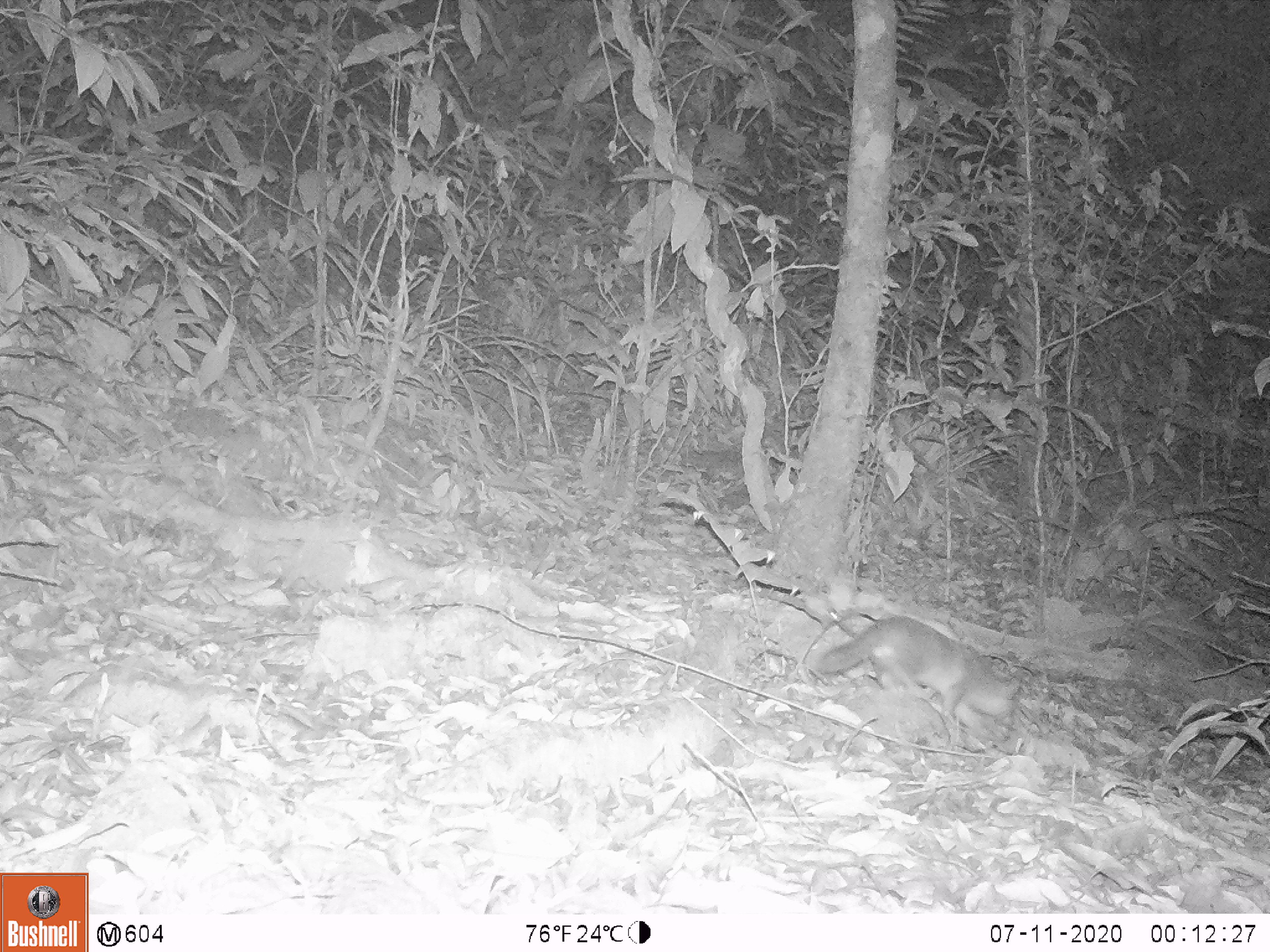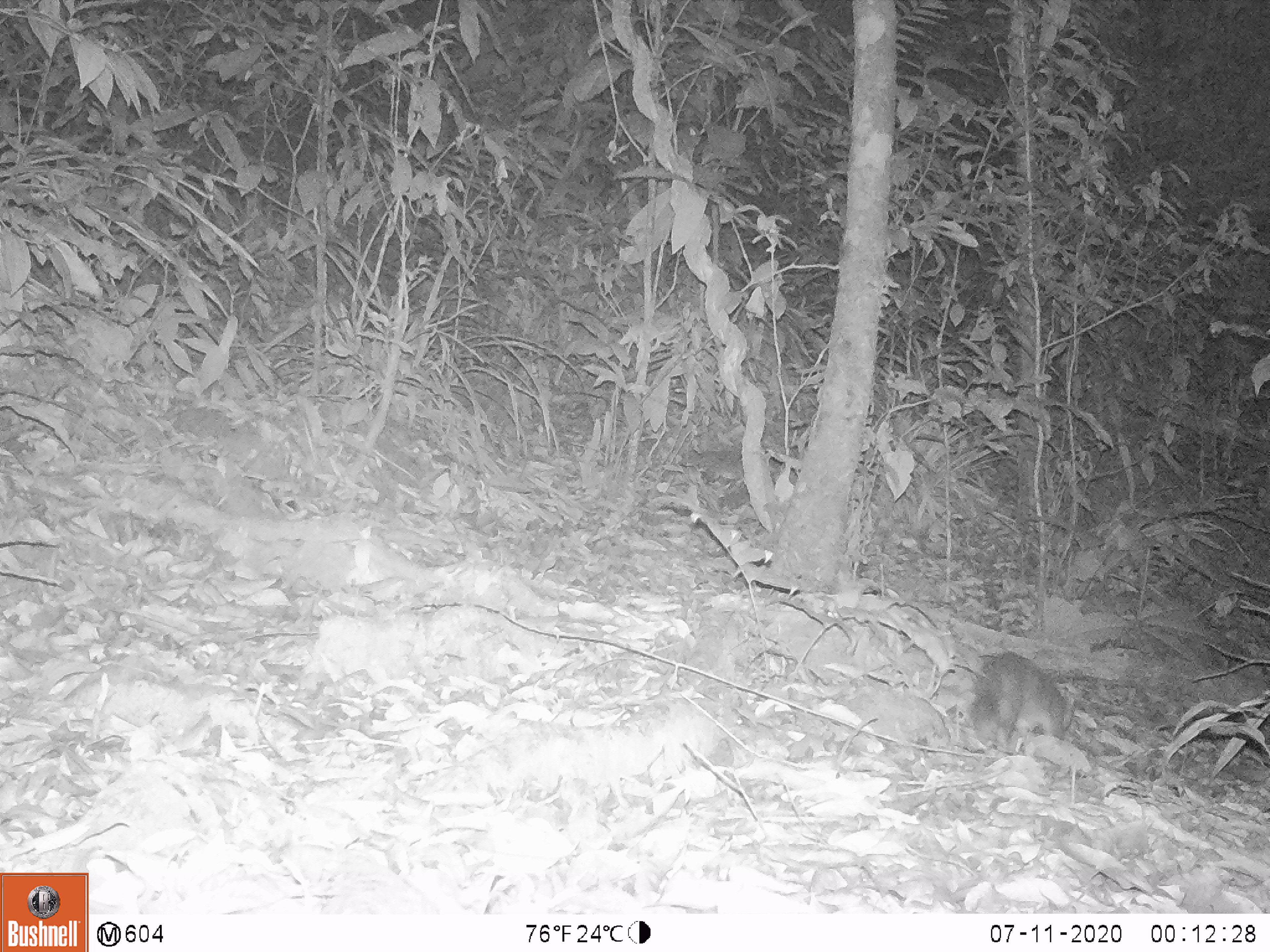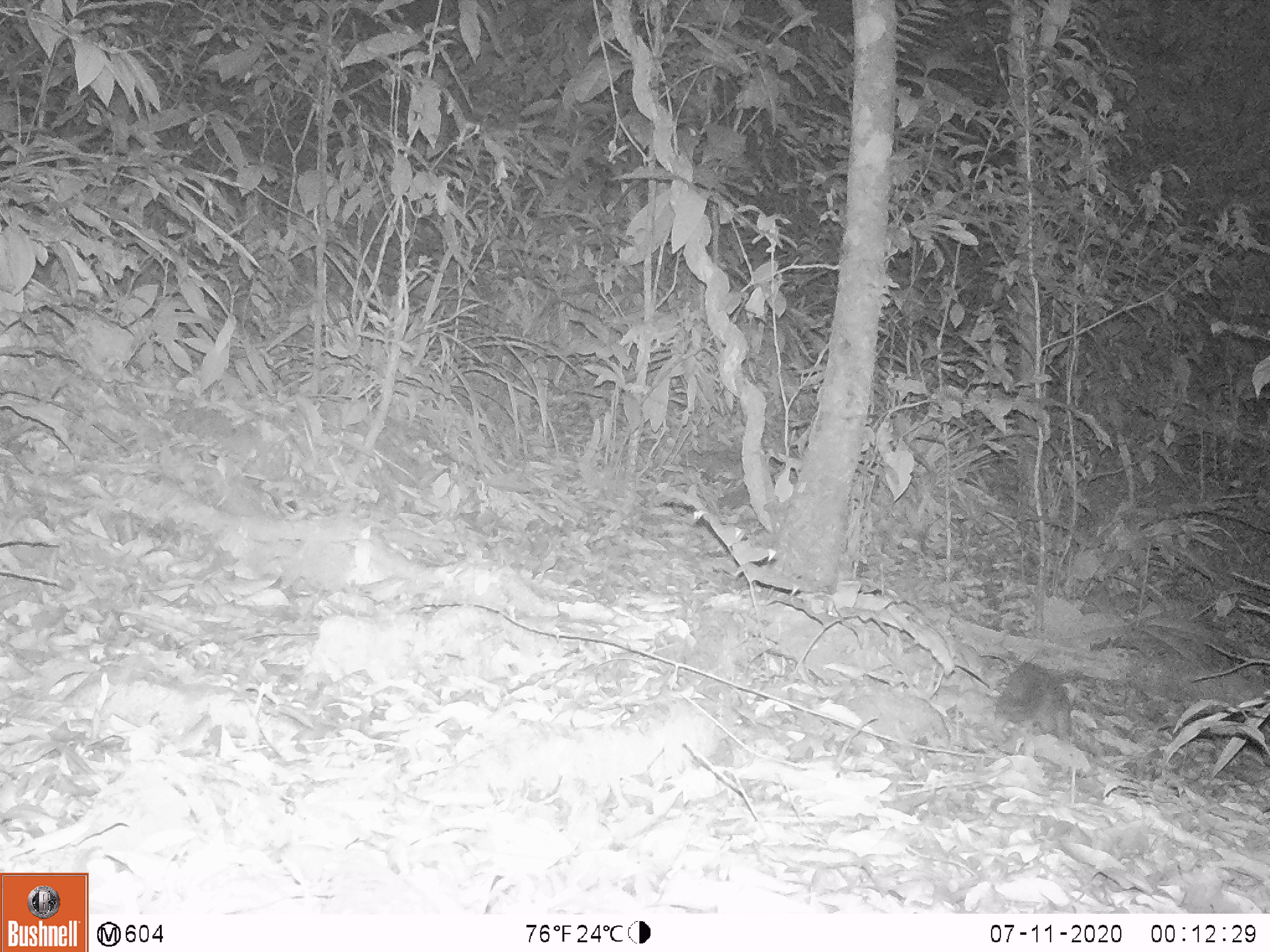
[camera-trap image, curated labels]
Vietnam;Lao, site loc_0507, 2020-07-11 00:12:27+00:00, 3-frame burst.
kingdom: Animalia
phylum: Chordata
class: Mammalia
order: Carnivora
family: Mustelidae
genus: Melogale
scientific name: Melogale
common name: ferret badger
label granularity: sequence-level